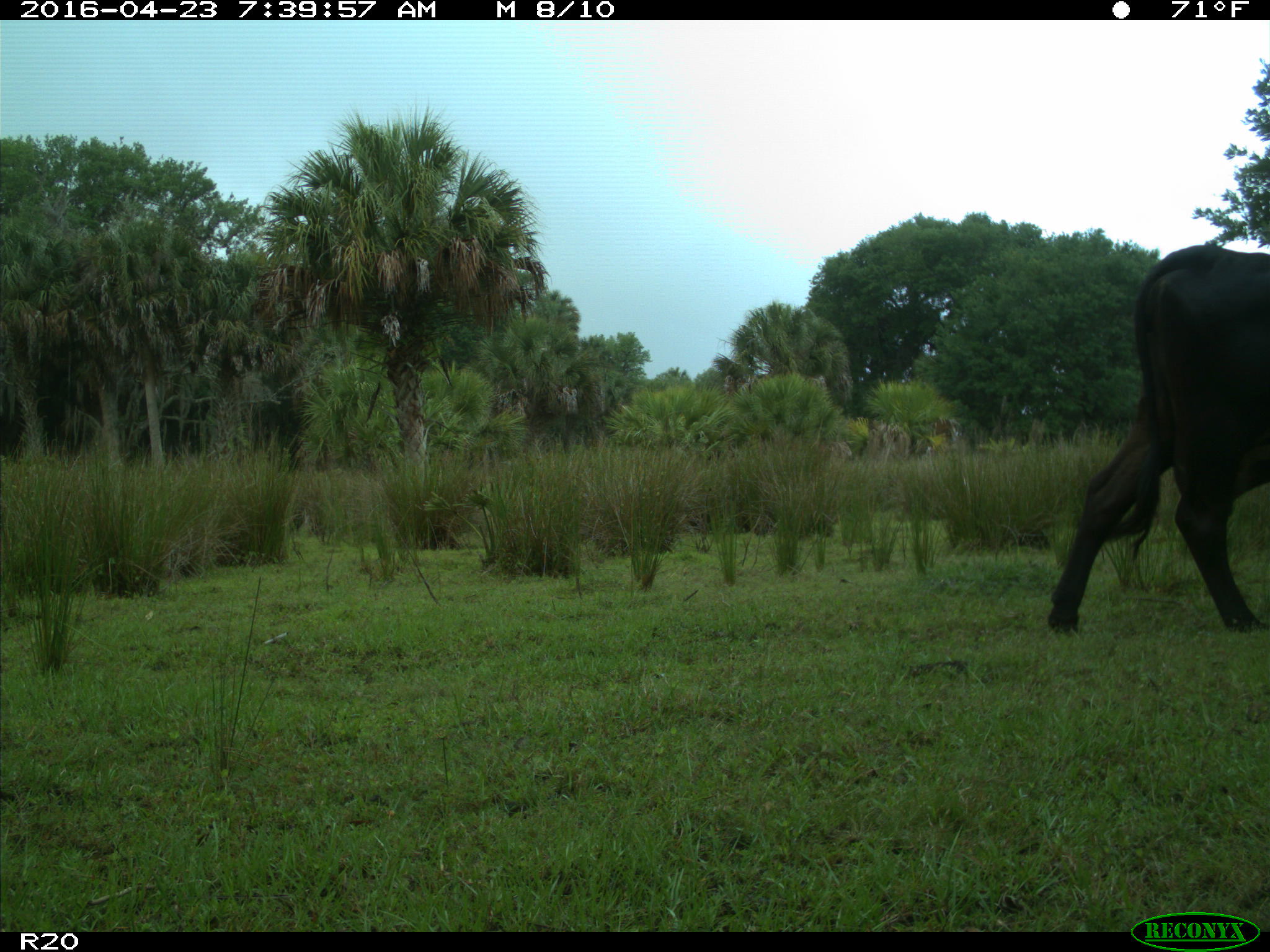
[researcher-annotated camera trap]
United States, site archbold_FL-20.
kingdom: Animalia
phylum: Chordata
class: Mammalia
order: Artiodactyla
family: Bovidae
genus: Bos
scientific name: Bos taurus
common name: domestic cow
Bos taurus (domestic cow).